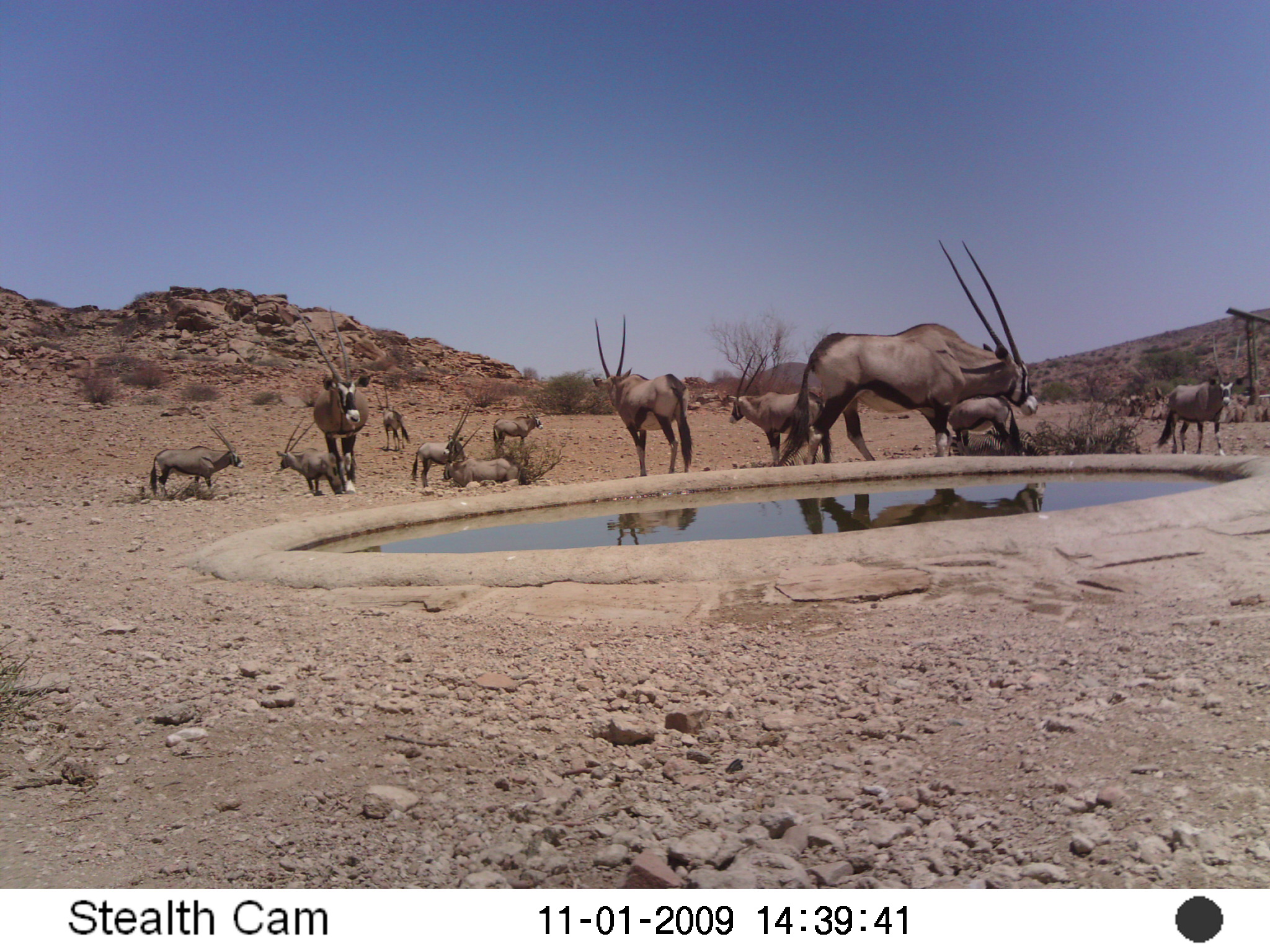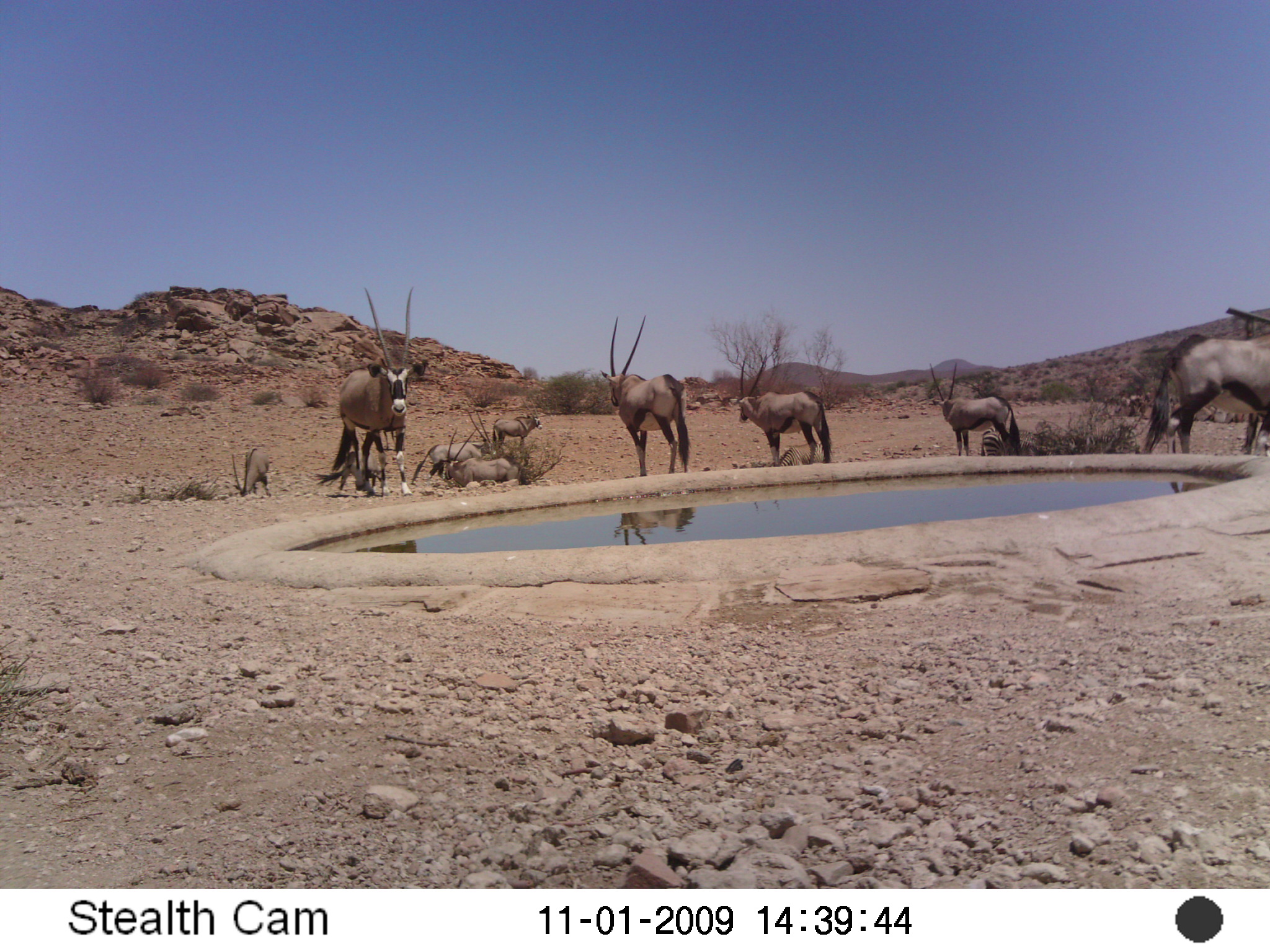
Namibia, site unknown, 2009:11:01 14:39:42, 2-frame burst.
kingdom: Animalia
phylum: Chordata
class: Mammalia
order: Artiodactyla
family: Bovidae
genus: Oryx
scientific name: Oryx gazella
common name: gemsbok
Oryx gazella (gemsbok).